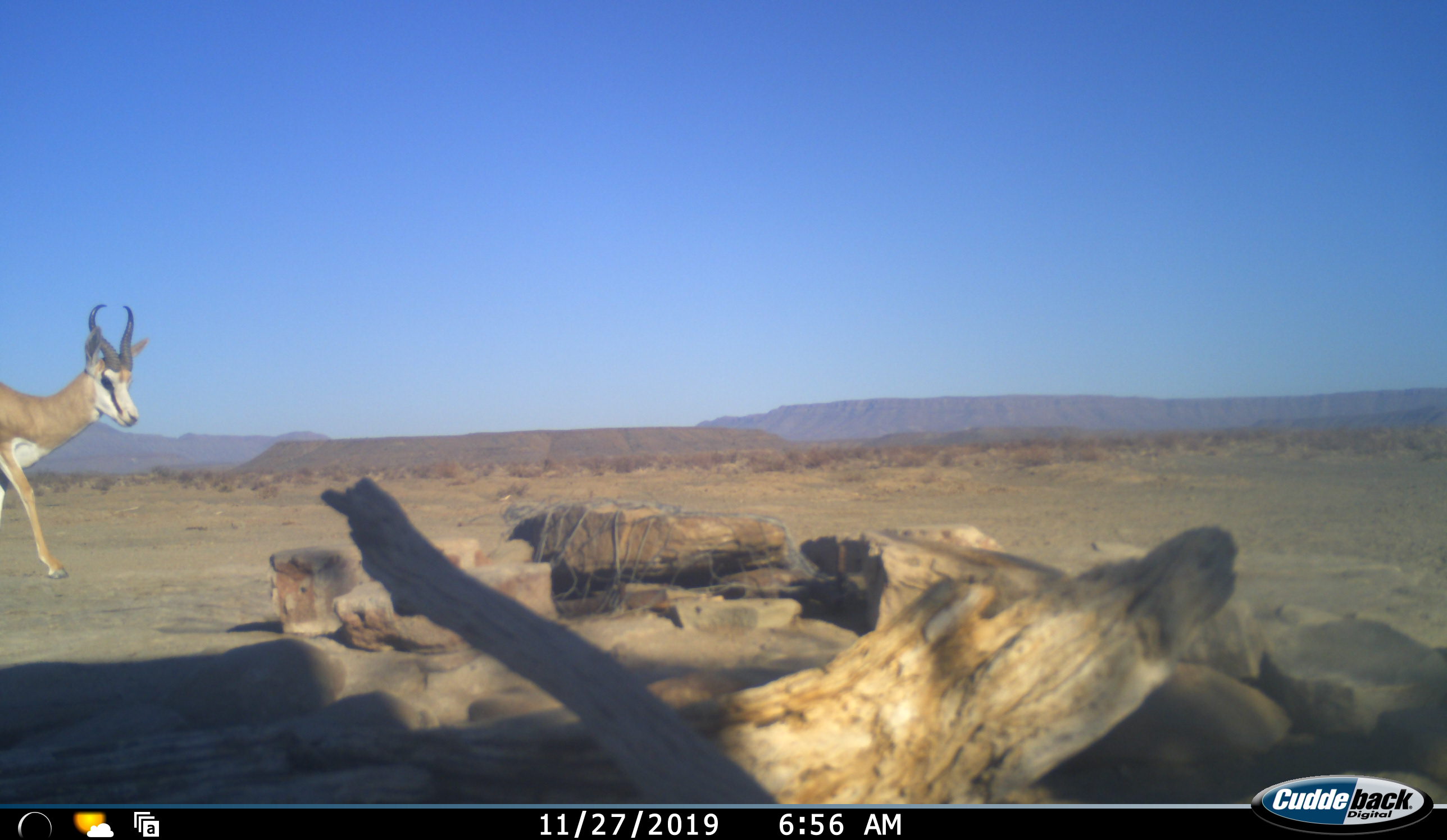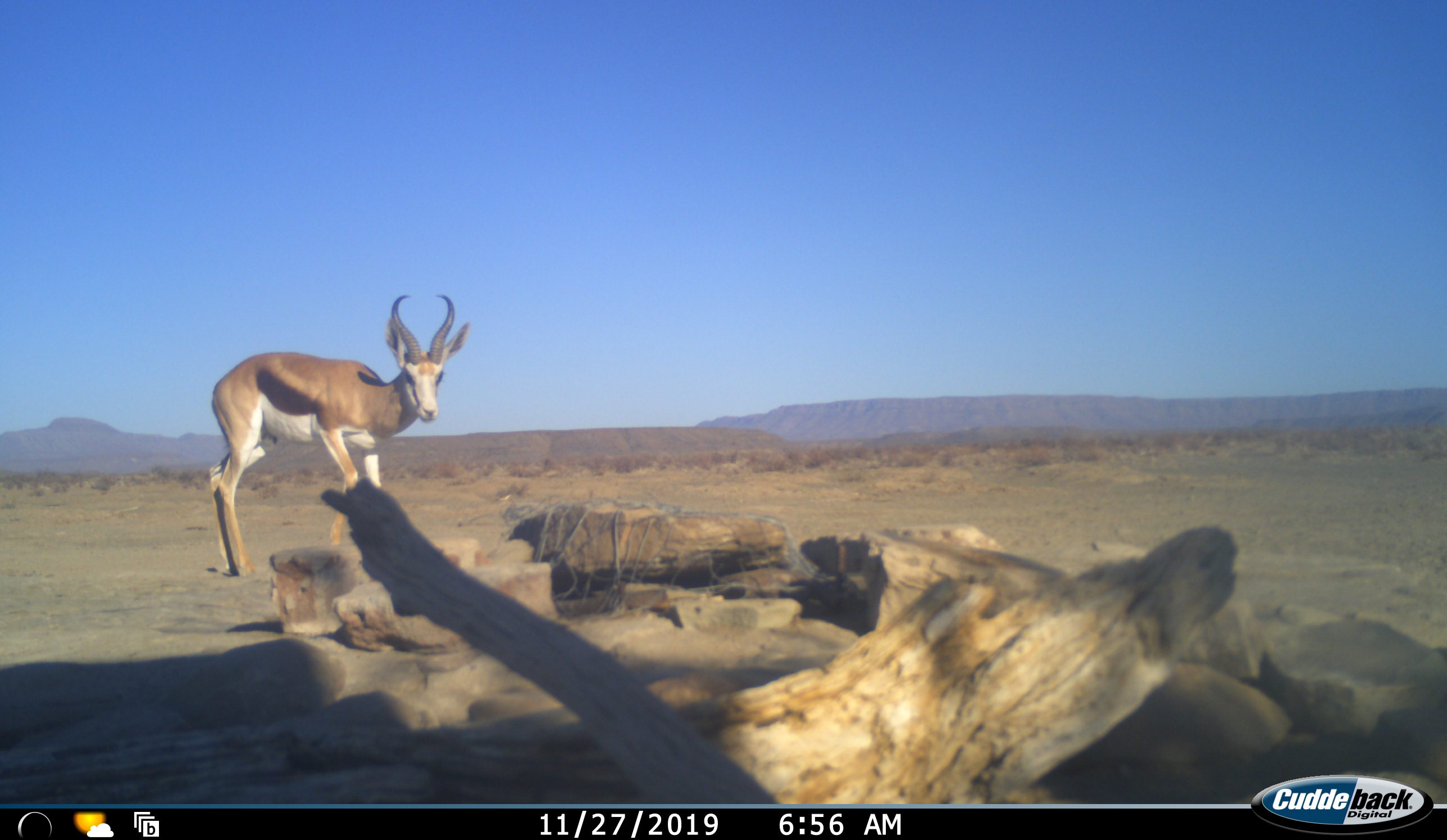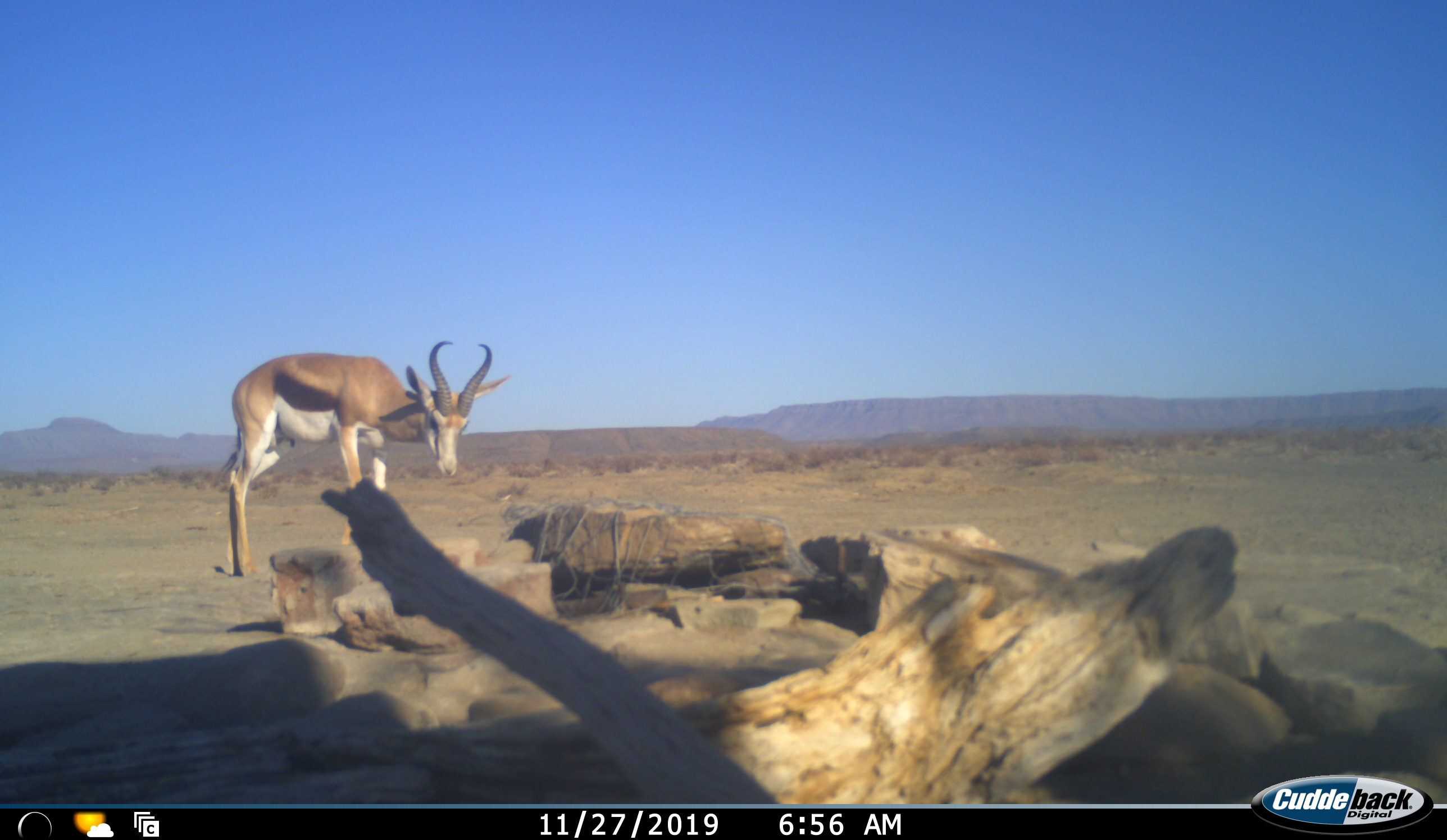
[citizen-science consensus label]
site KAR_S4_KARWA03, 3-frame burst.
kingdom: Animalia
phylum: Chordata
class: Mammalia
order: Artiodactyla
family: Bovidae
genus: Antidorcas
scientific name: Antidorcas marsupialis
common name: springbok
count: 1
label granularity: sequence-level